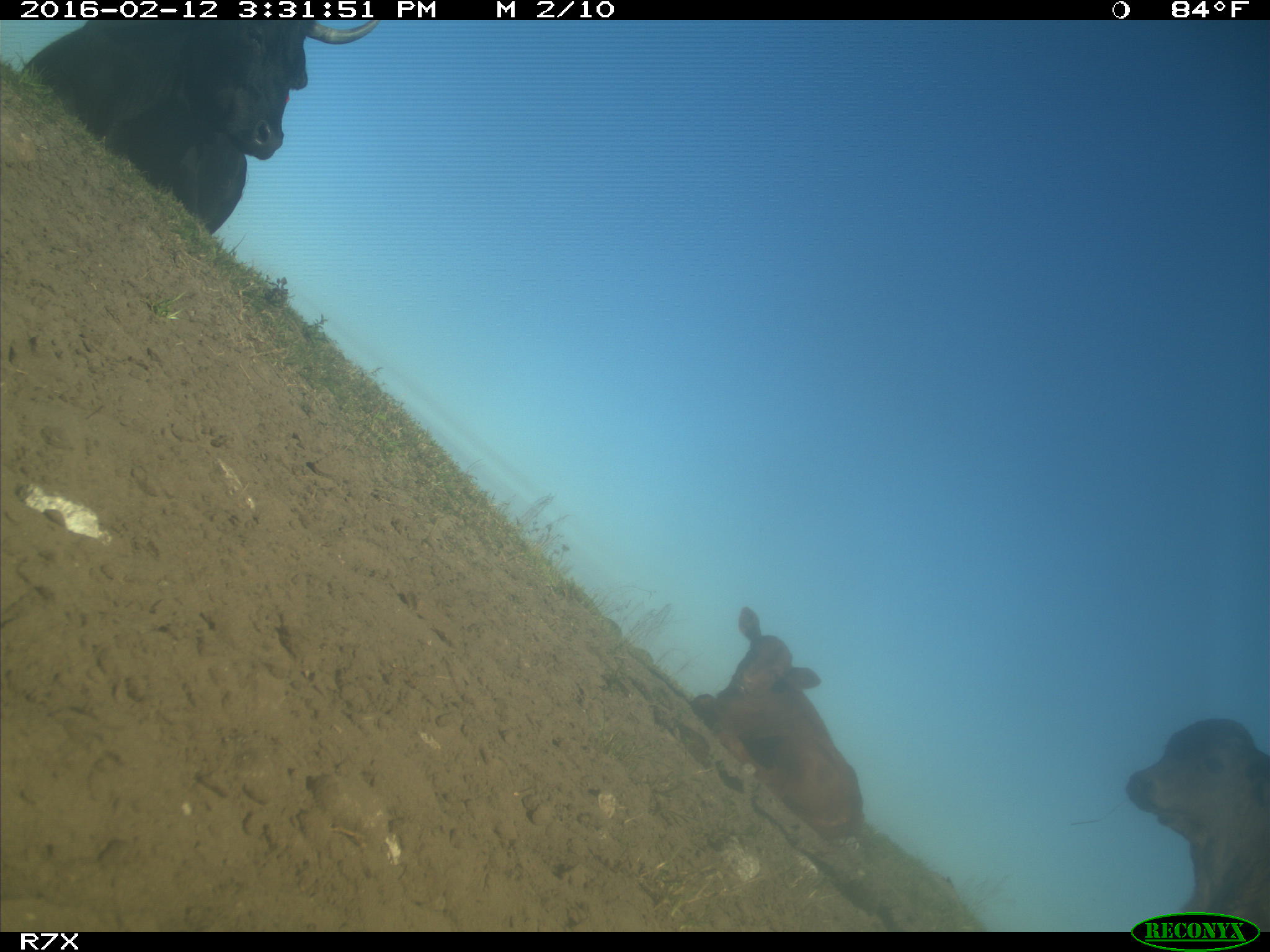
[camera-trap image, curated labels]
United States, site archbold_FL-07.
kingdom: Animalia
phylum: Chordata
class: Mammalia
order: Artiodactyla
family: Bovidae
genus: Bos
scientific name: Bos taurus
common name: domestic cow